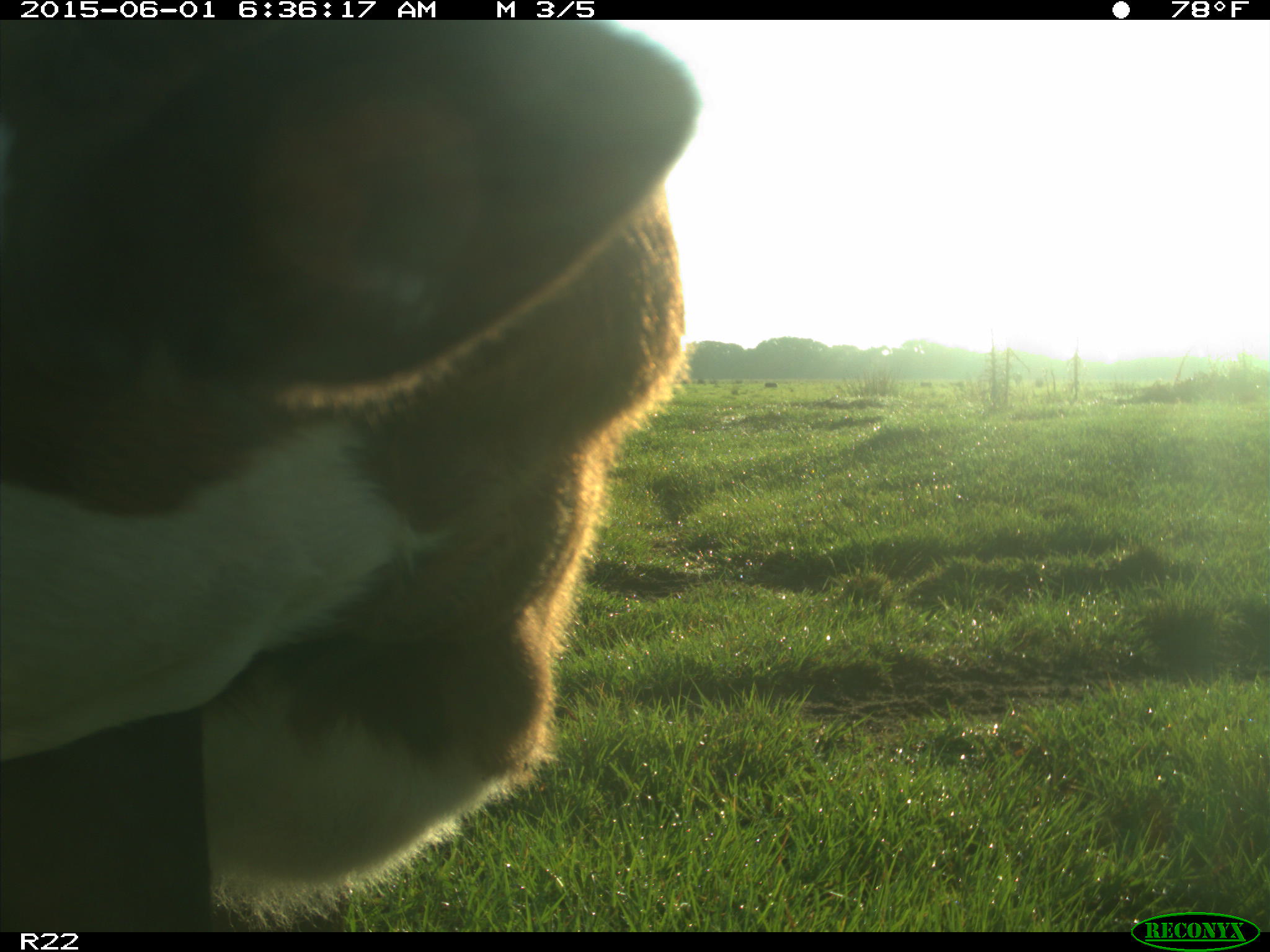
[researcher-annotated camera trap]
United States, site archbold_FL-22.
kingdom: Animalia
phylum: Chordata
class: Mammalia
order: Artiodactyla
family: Bovidae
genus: Bos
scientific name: Bos taurus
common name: domestic cow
Bos taurus (domestic cow).